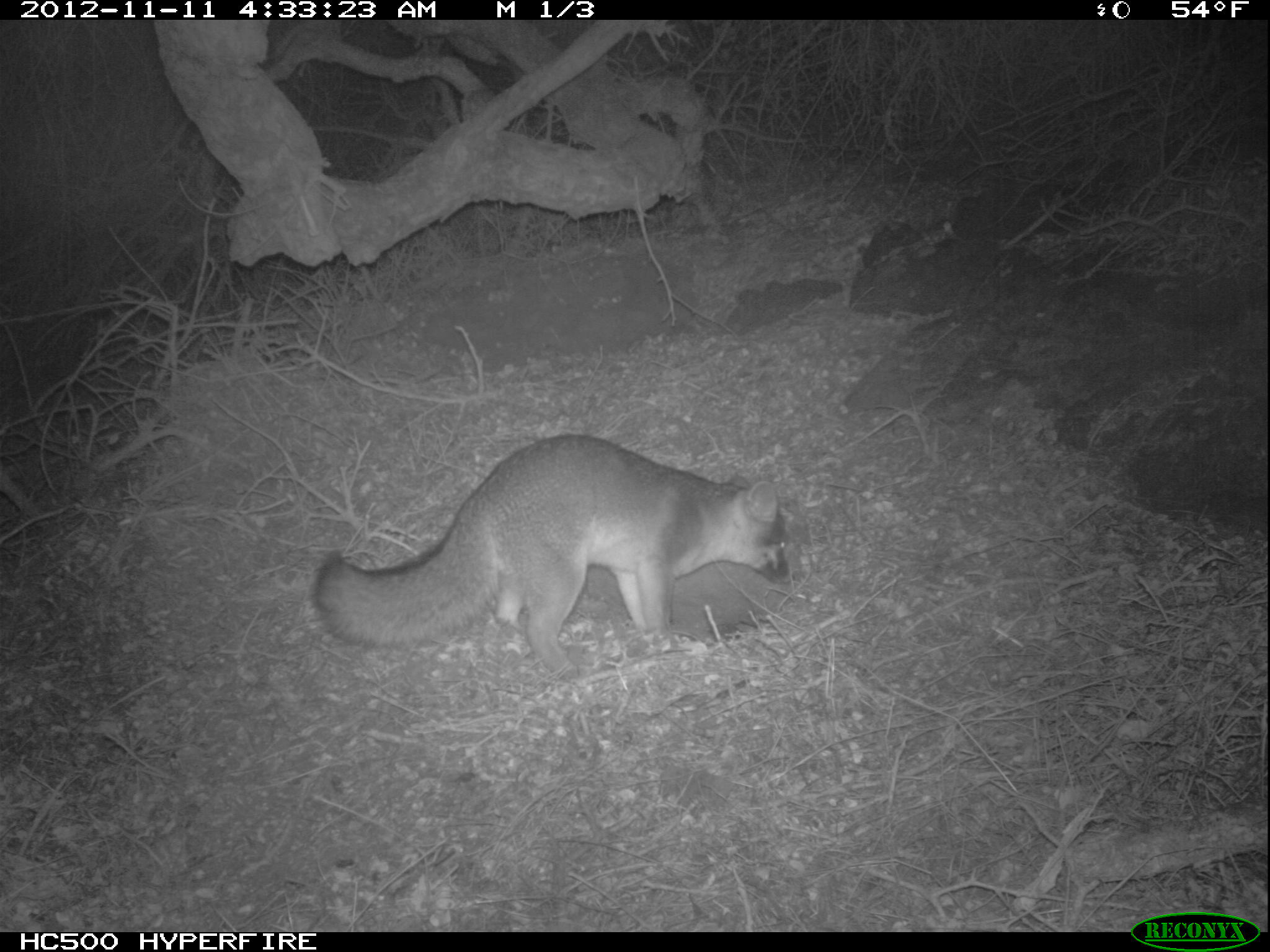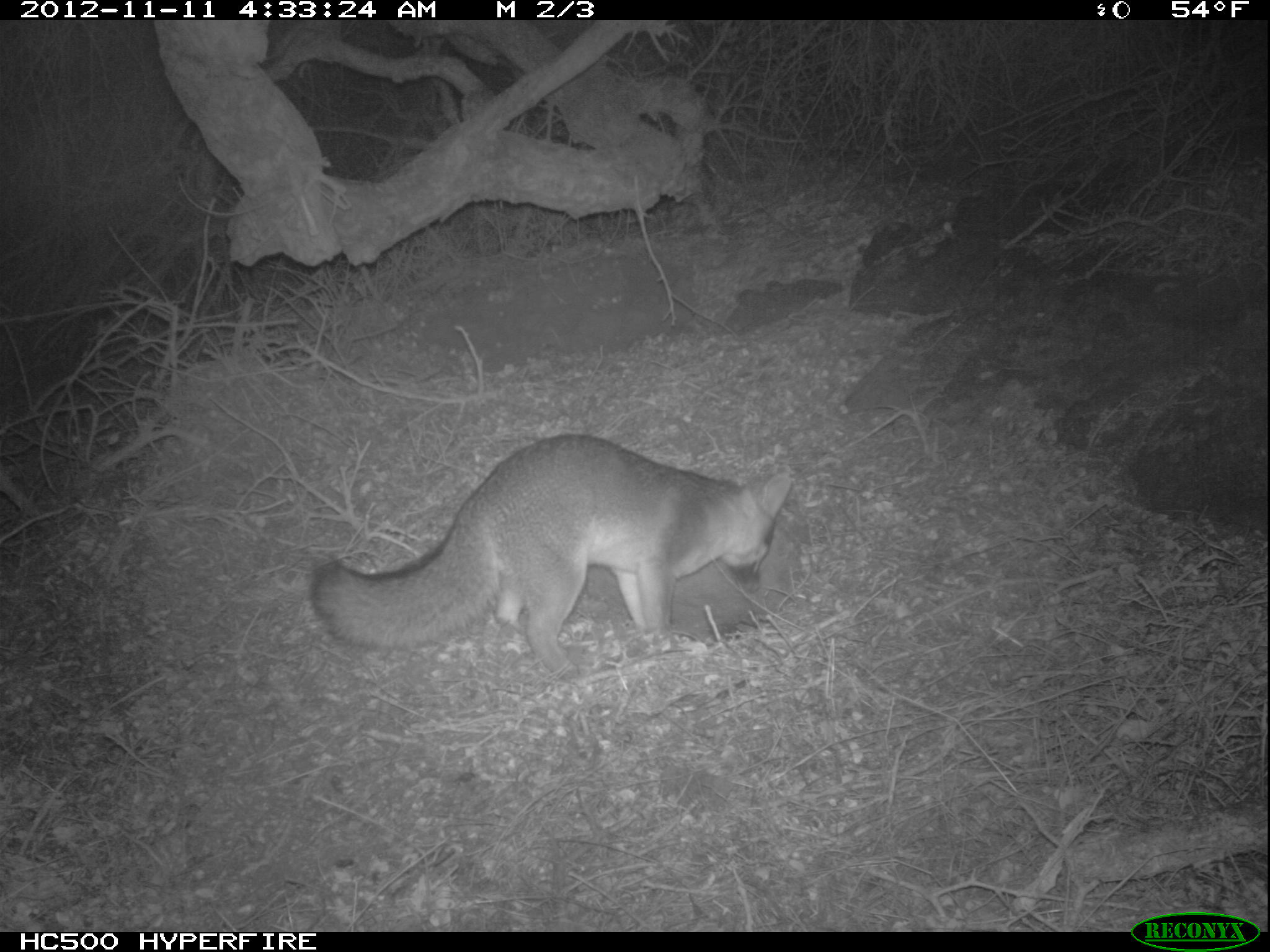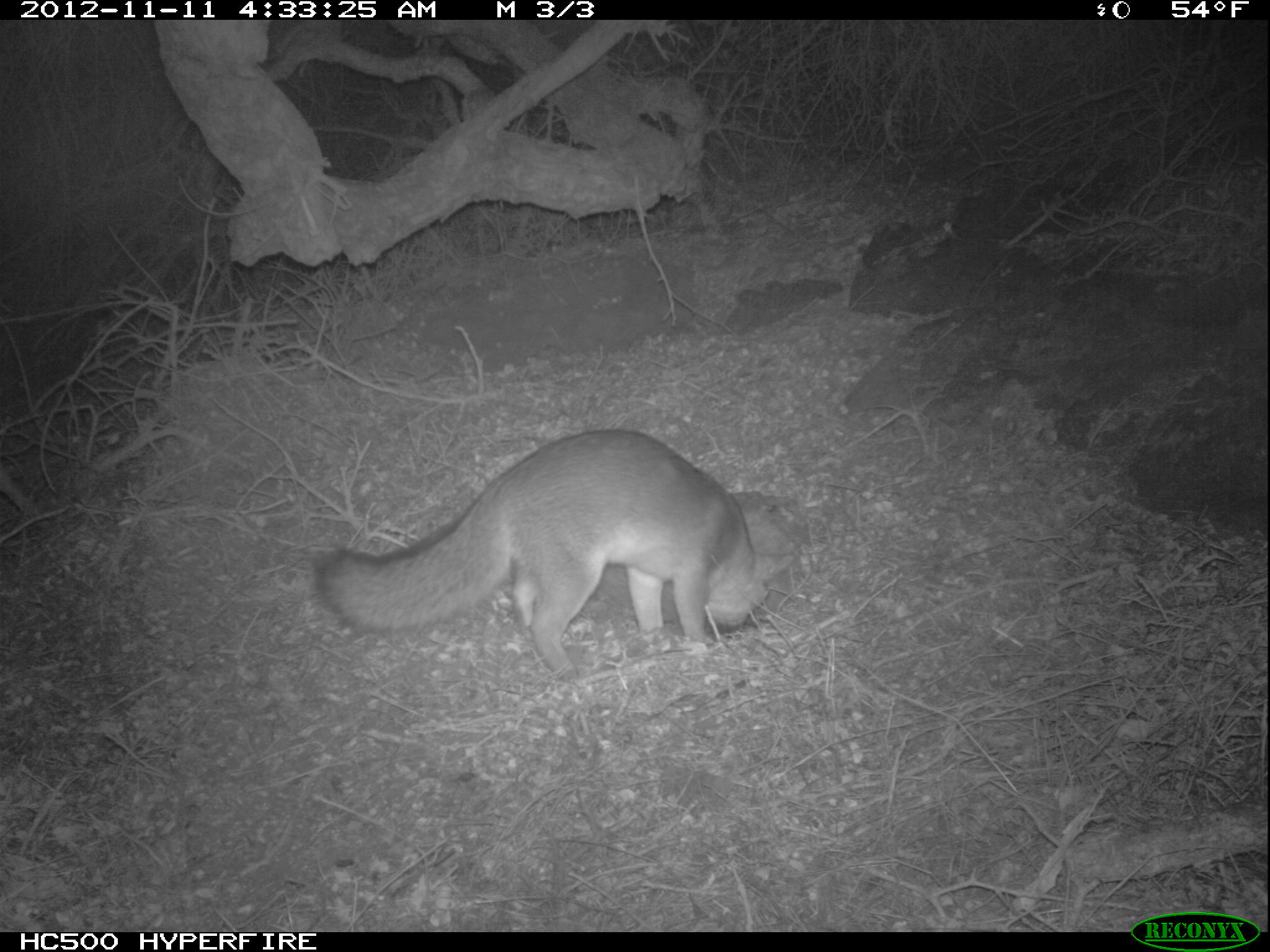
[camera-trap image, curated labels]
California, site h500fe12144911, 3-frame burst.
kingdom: Animalia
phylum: Chordata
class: Mammalia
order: Carnivora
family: Canidae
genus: Urocyon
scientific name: Urocyon littoralis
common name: island fox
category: fox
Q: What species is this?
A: Fox (island fox) (Urocyon littoralis).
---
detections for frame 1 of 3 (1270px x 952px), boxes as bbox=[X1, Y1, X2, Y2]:
fox: bbox=[311, 433, 791, 681]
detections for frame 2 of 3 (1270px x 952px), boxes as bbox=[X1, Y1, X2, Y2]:
fox: bbox=[311, 433, 791, 681]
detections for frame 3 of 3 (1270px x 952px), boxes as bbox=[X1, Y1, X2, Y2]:
fox: bbox=[315, 430, 797, 685]